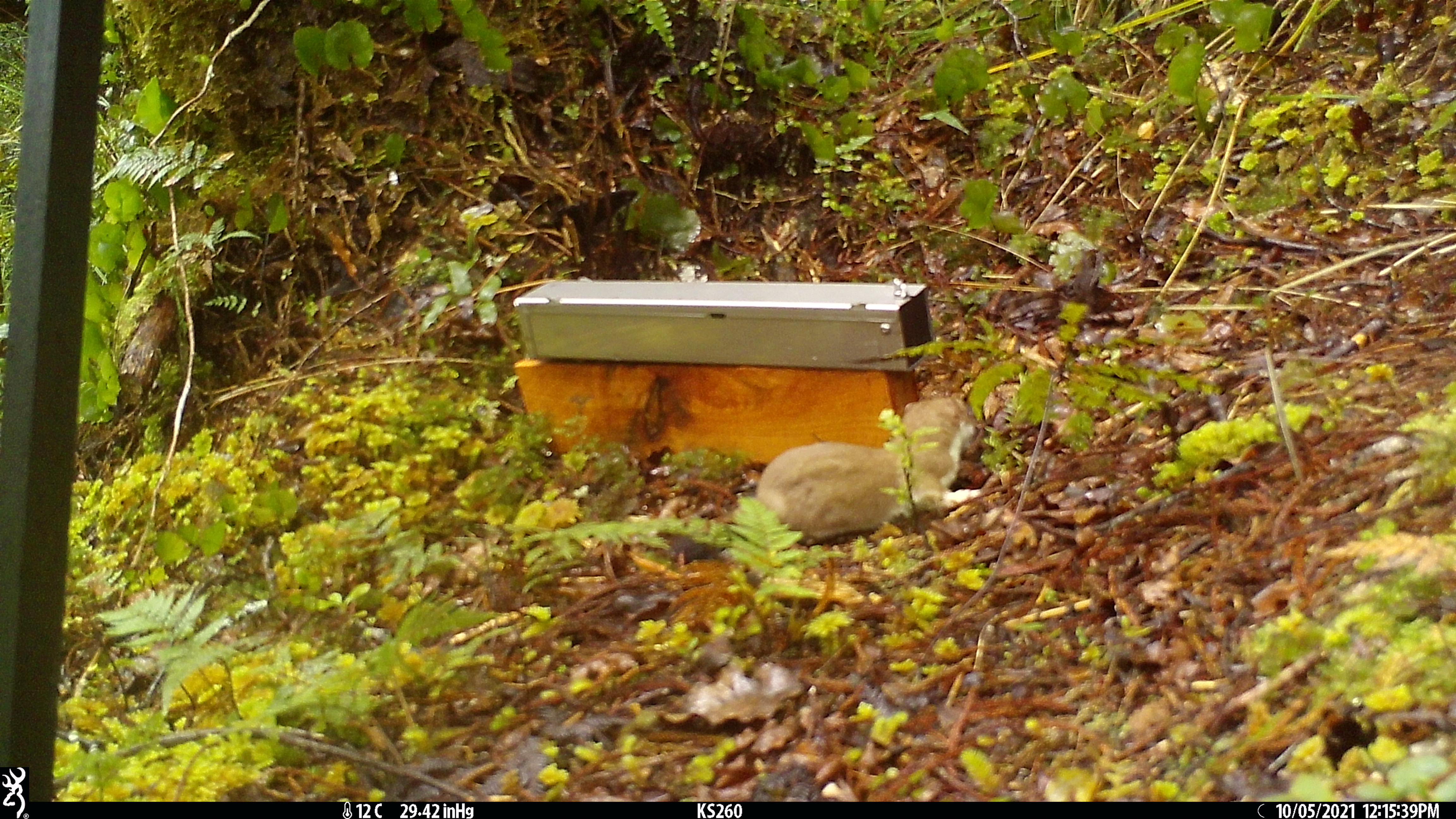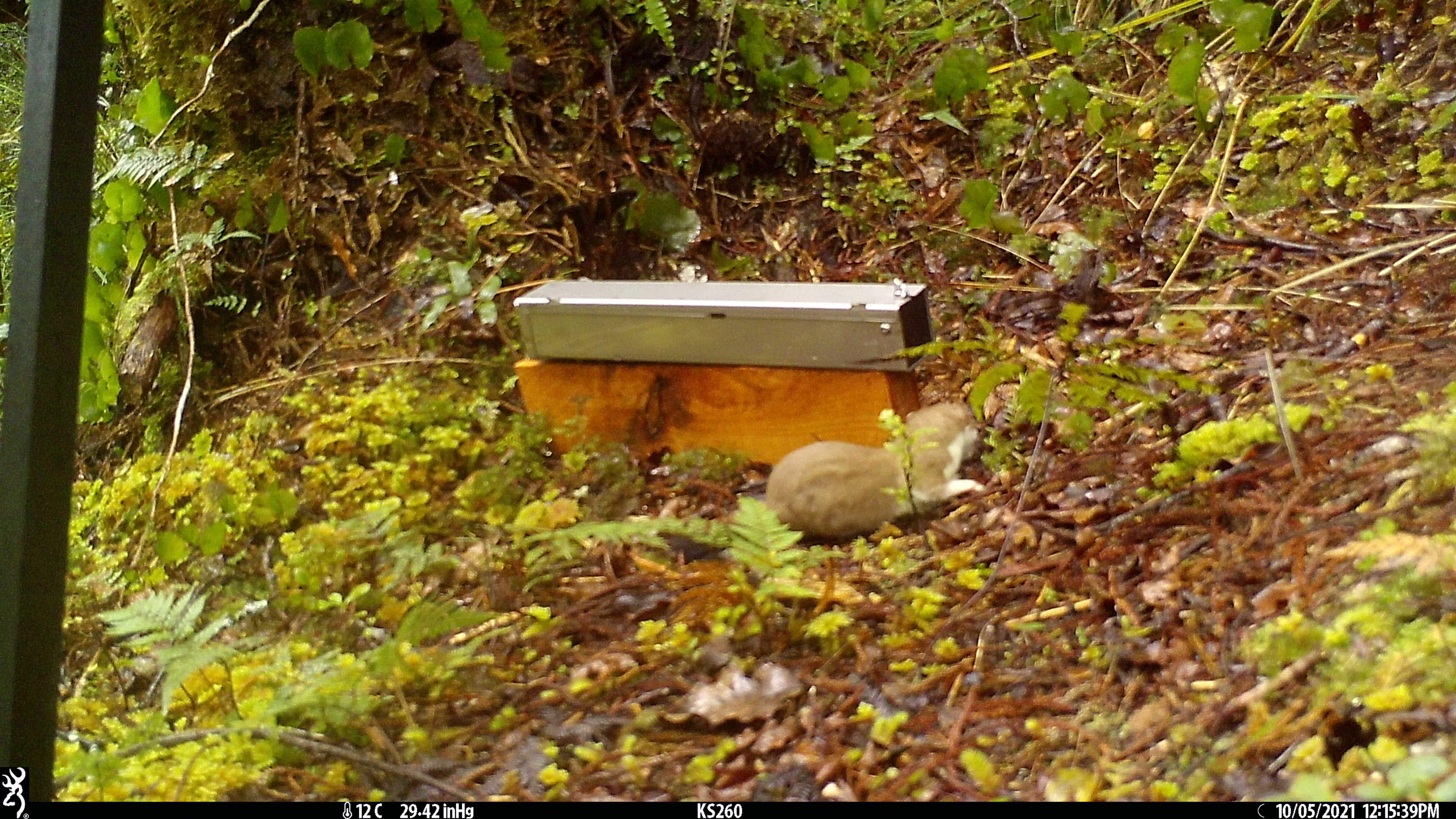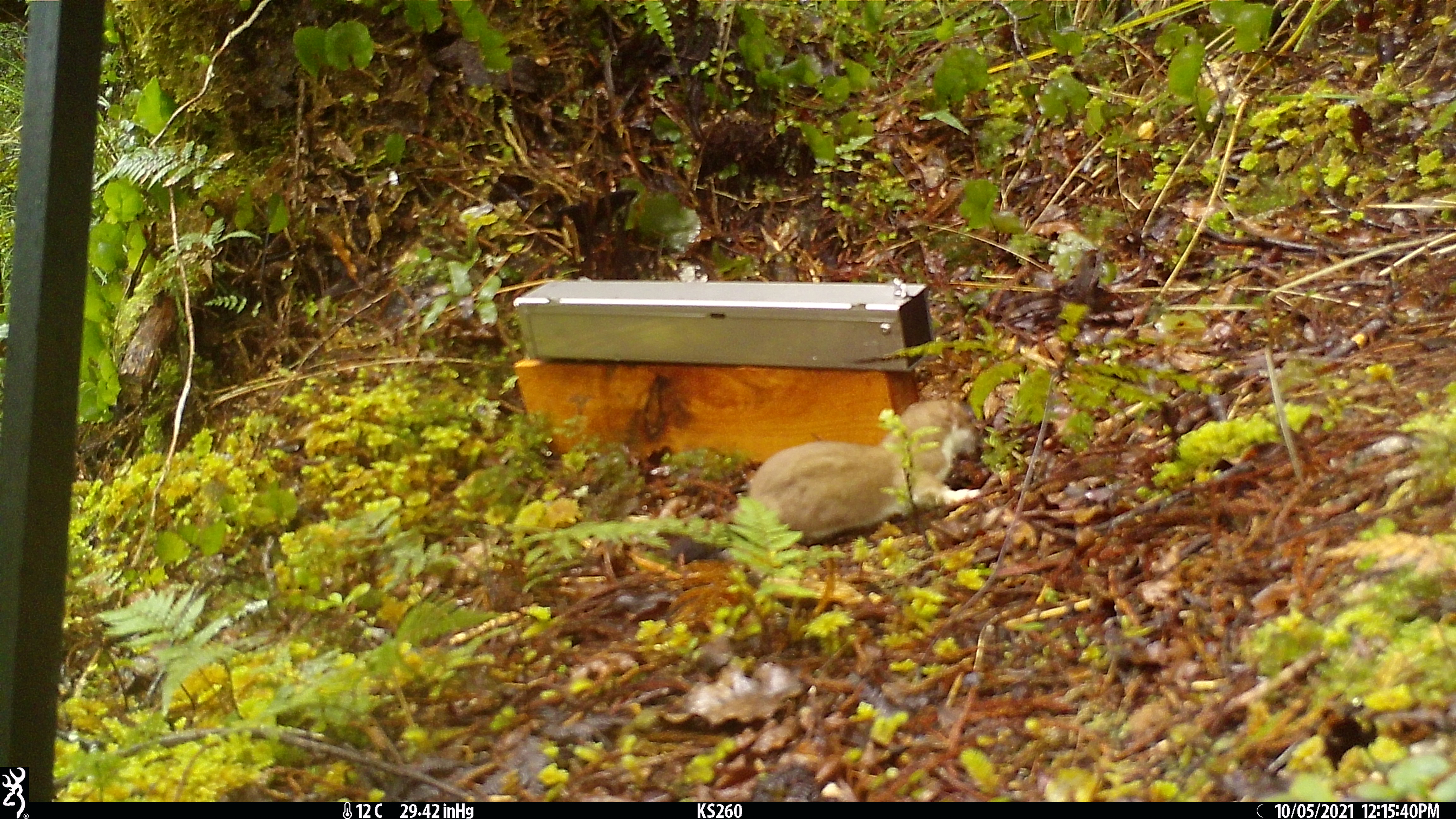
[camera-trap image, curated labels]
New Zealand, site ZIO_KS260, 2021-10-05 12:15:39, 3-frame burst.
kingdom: Animalia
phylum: Chordata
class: Mammalia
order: Carnivora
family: Mustelidae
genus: Mustela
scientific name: Mustela erminea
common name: stoat